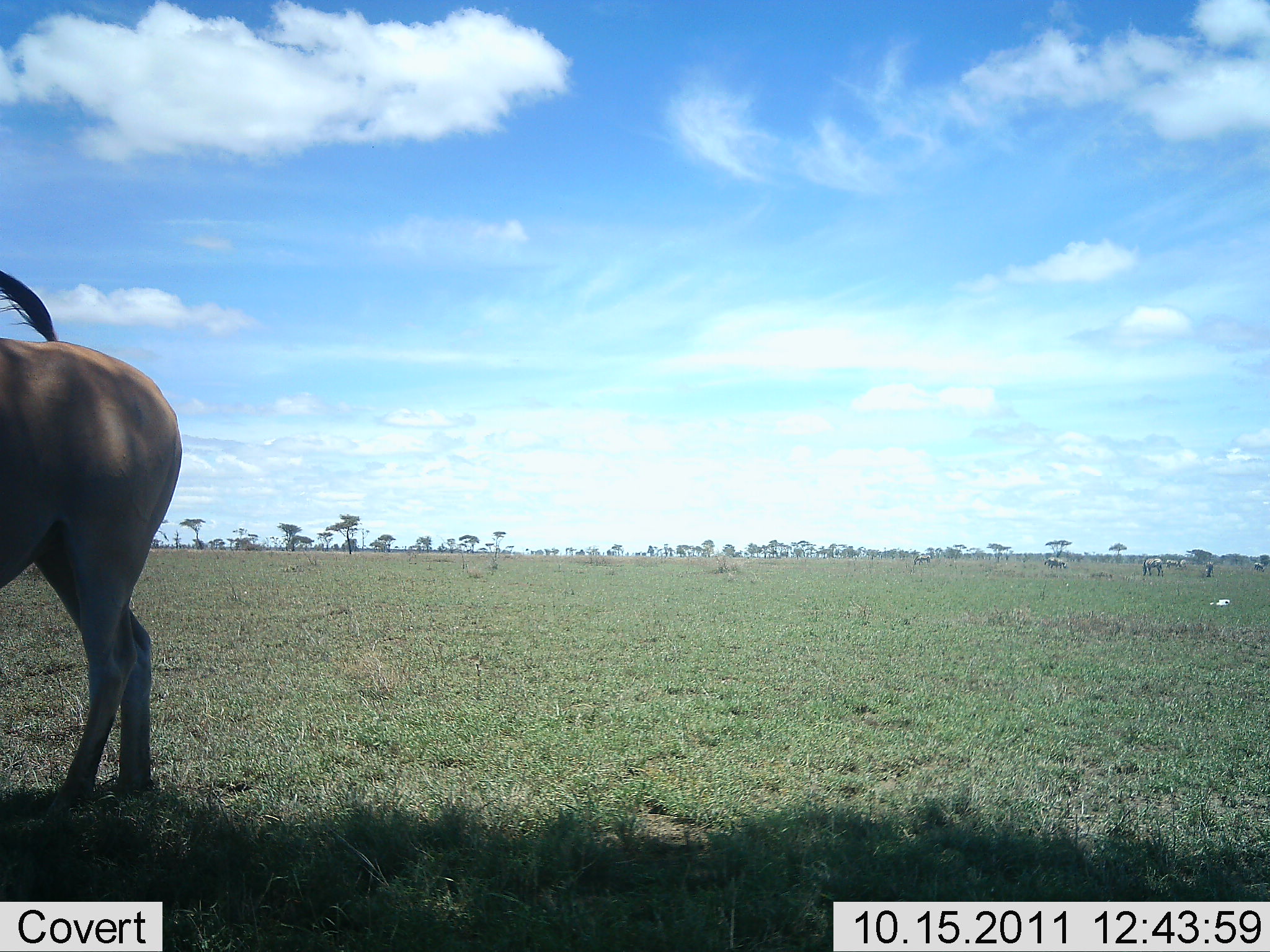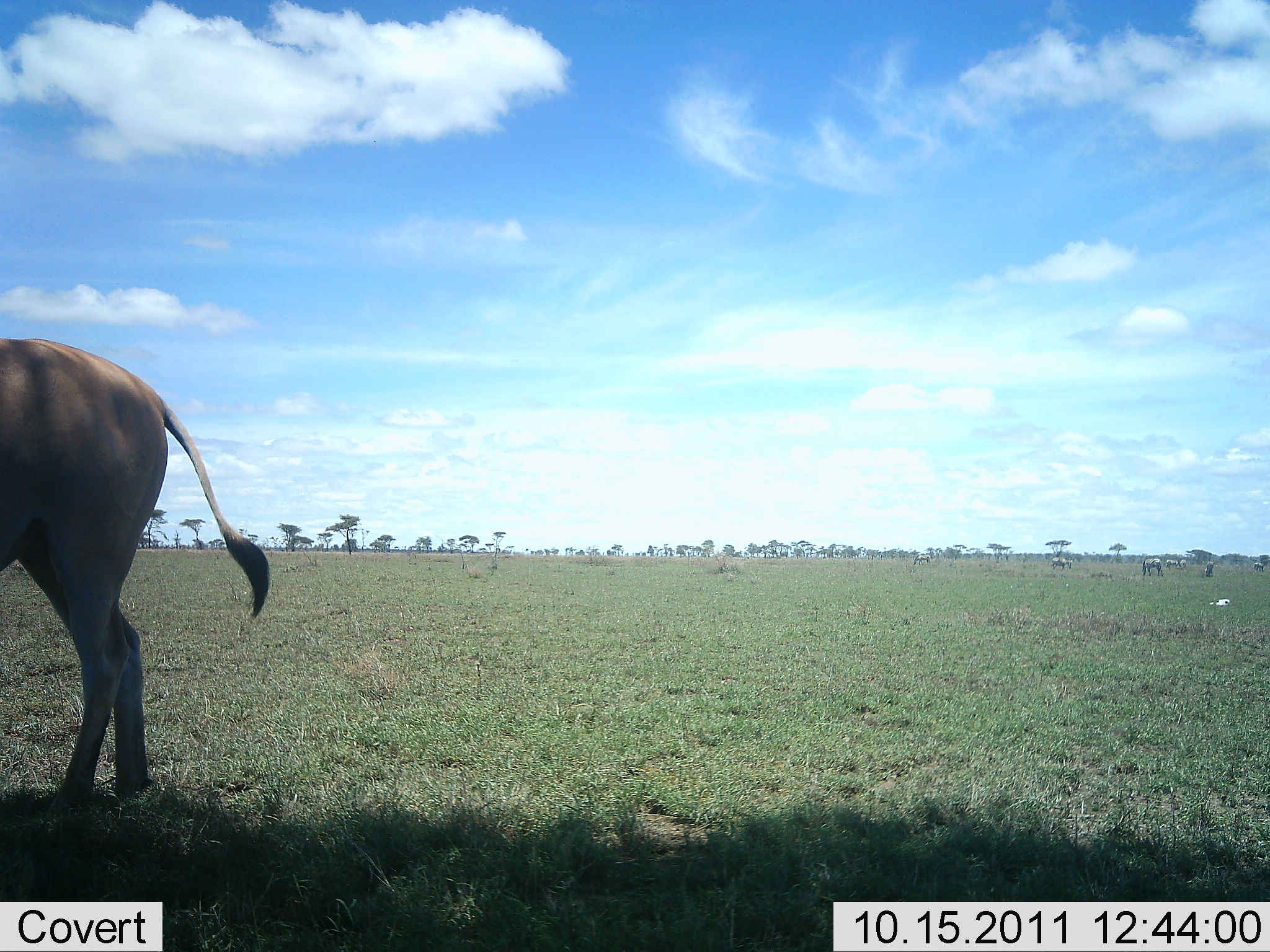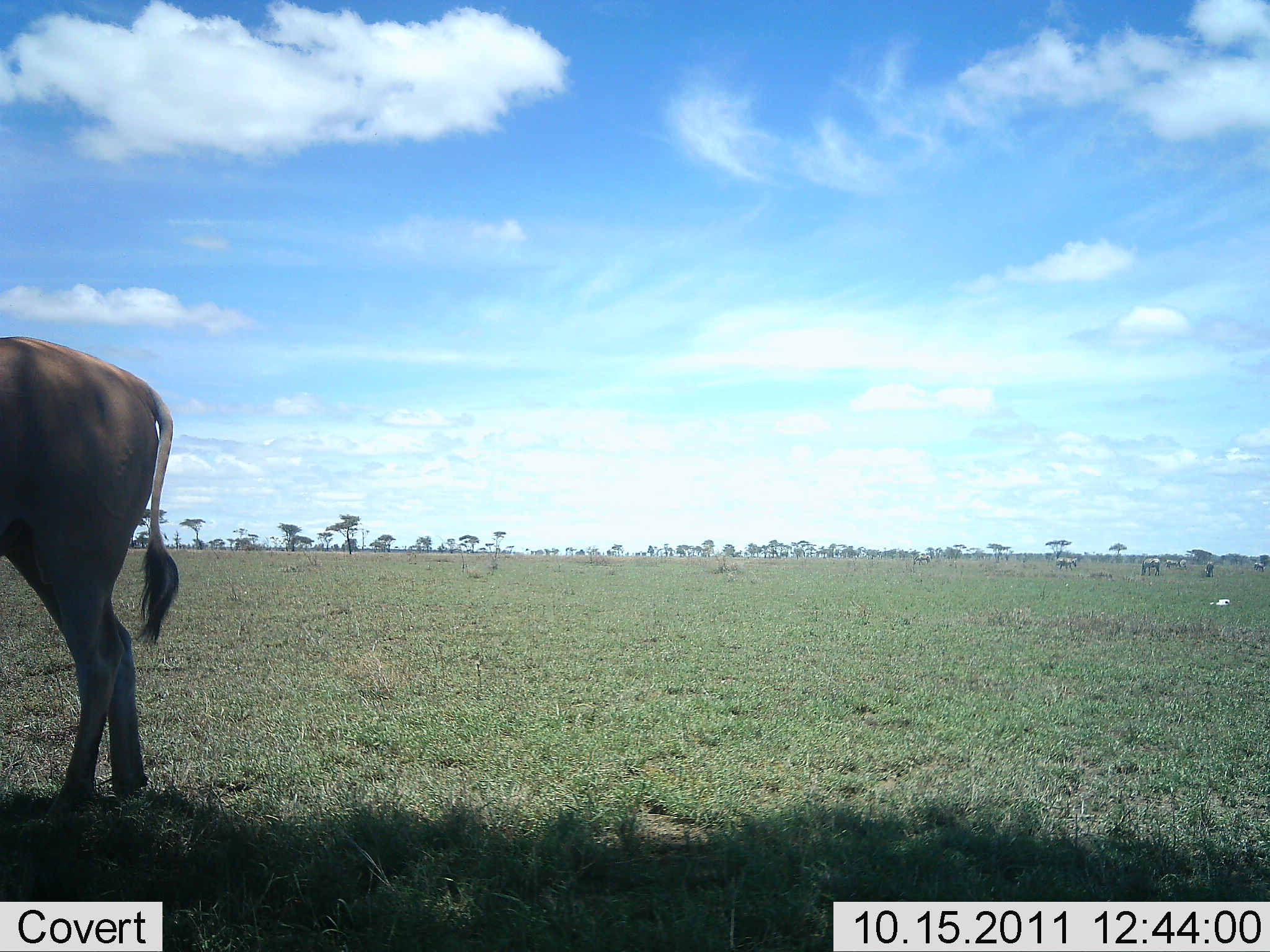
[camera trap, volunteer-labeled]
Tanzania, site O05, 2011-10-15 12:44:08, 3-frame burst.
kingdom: Animalia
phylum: Chordata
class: Mammalia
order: Artiodactyla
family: Bovidae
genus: Tragelaphus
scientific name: Tragelaphus oryx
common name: eland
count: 1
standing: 100%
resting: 8%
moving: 8%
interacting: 0%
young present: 0%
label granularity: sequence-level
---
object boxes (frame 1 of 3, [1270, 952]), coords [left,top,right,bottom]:
animal: [0,263,185,837]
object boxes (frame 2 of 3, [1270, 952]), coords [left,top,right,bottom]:
animal: [0,333,272,823]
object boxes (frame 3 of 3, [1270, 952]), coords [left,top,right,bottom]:
animal: [0,329,183,848]